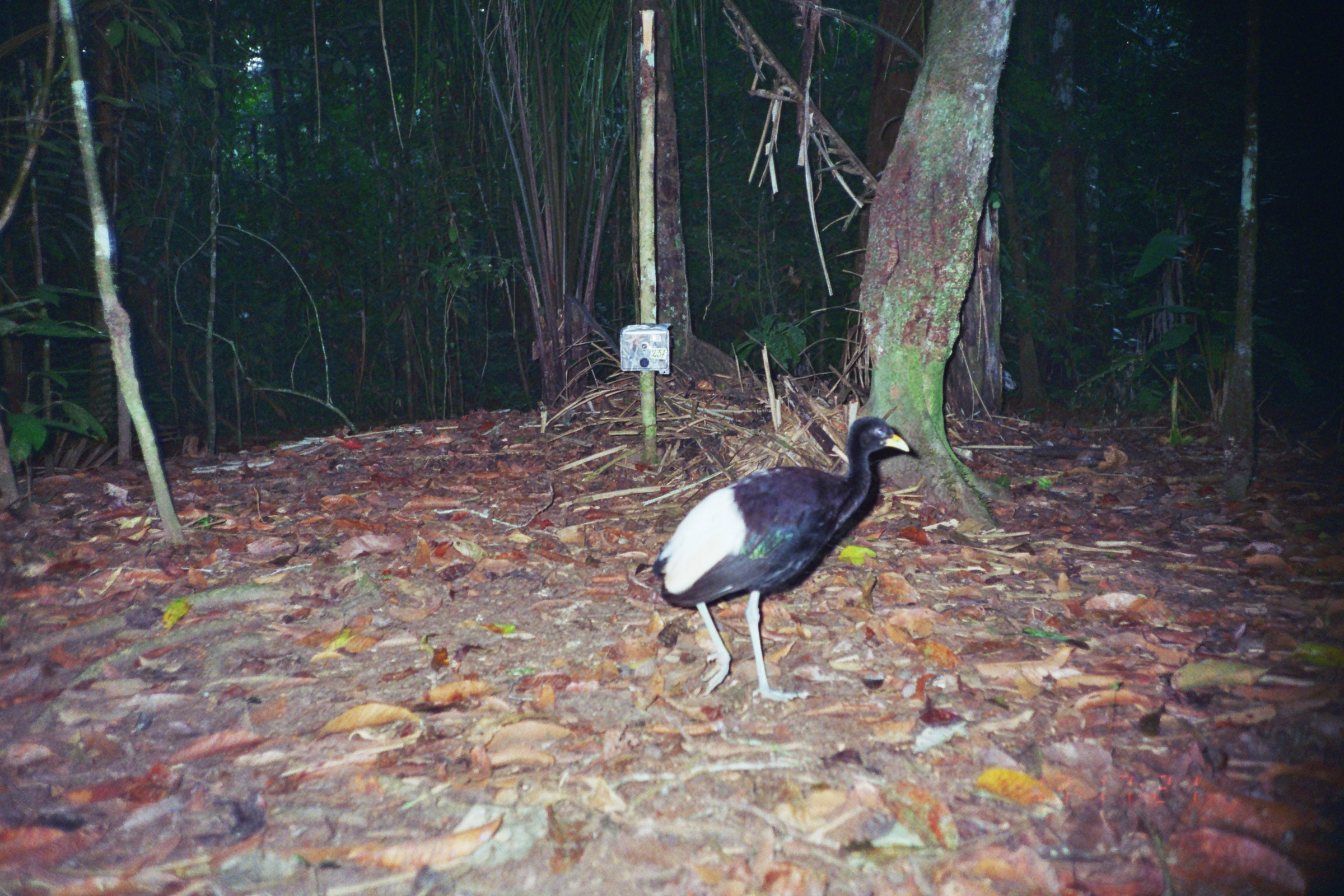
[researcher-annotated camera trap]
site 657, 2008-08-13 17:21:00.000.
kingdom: Animalia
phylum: Chordata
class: Aves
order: Gruiformes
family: Psophiidae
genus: Psophia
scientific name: Psophia leucoptera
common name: pale-winged trumpeter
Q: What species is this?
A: Psophia leucoptera (pale-winged trumpeter).